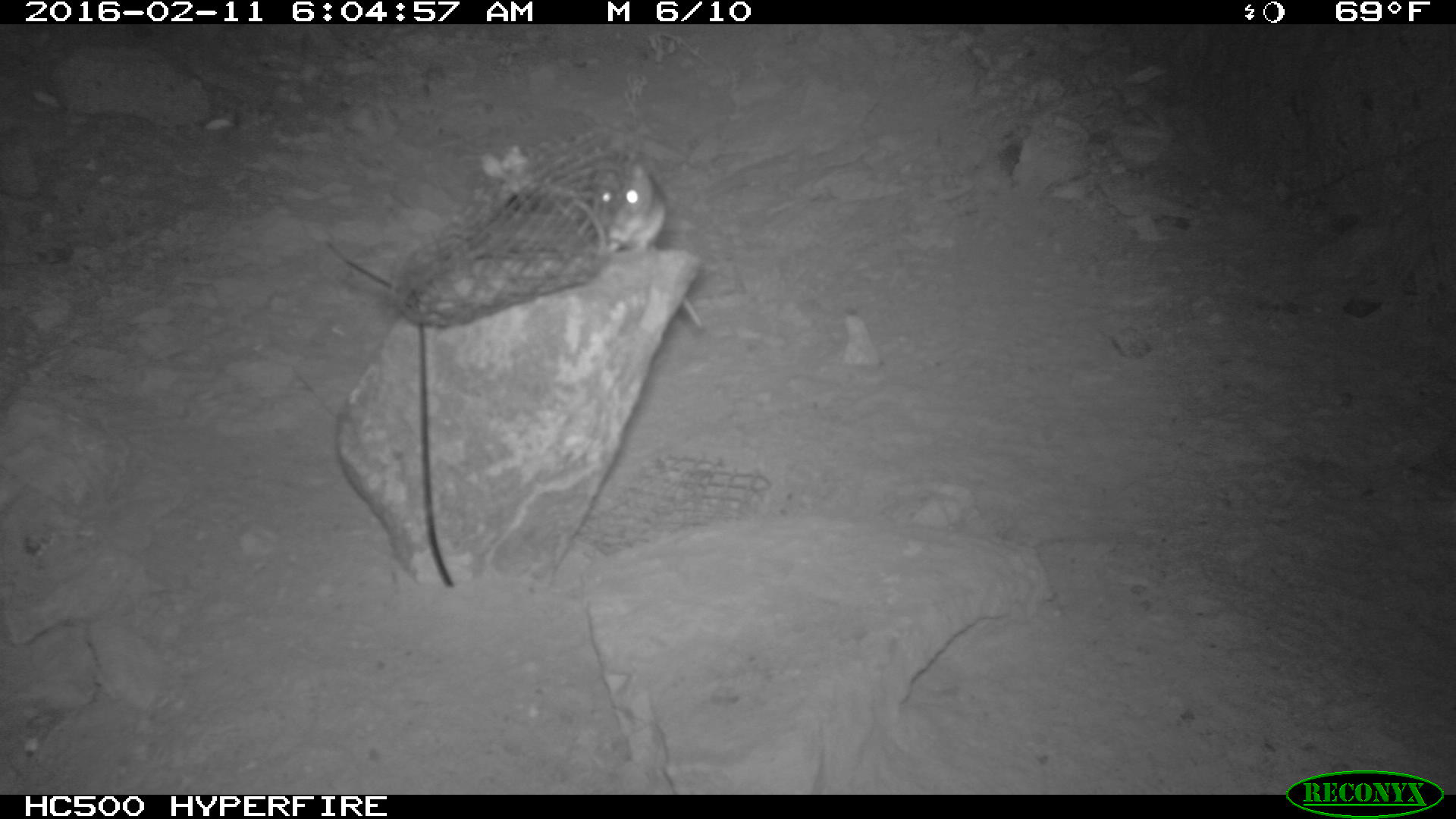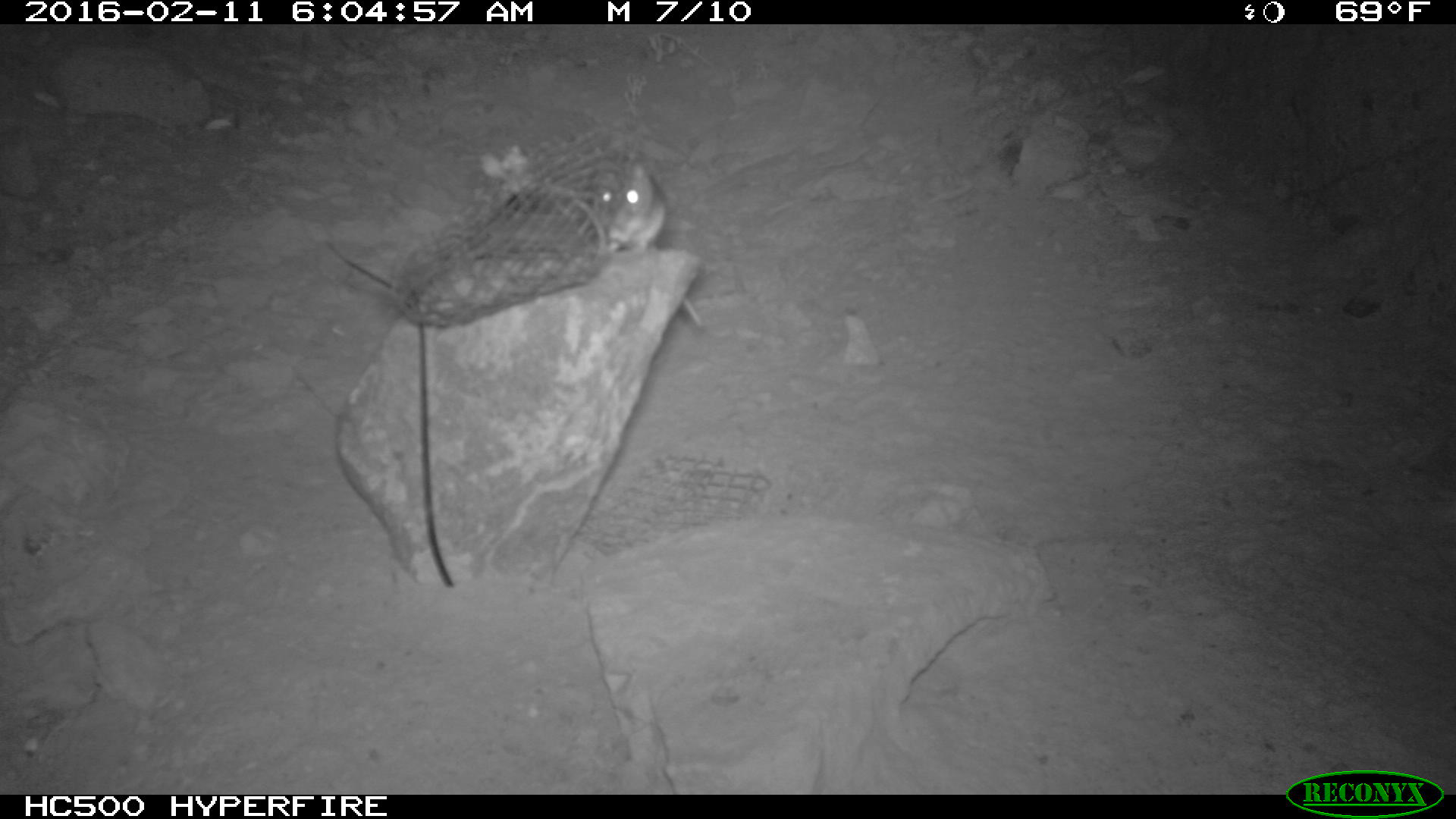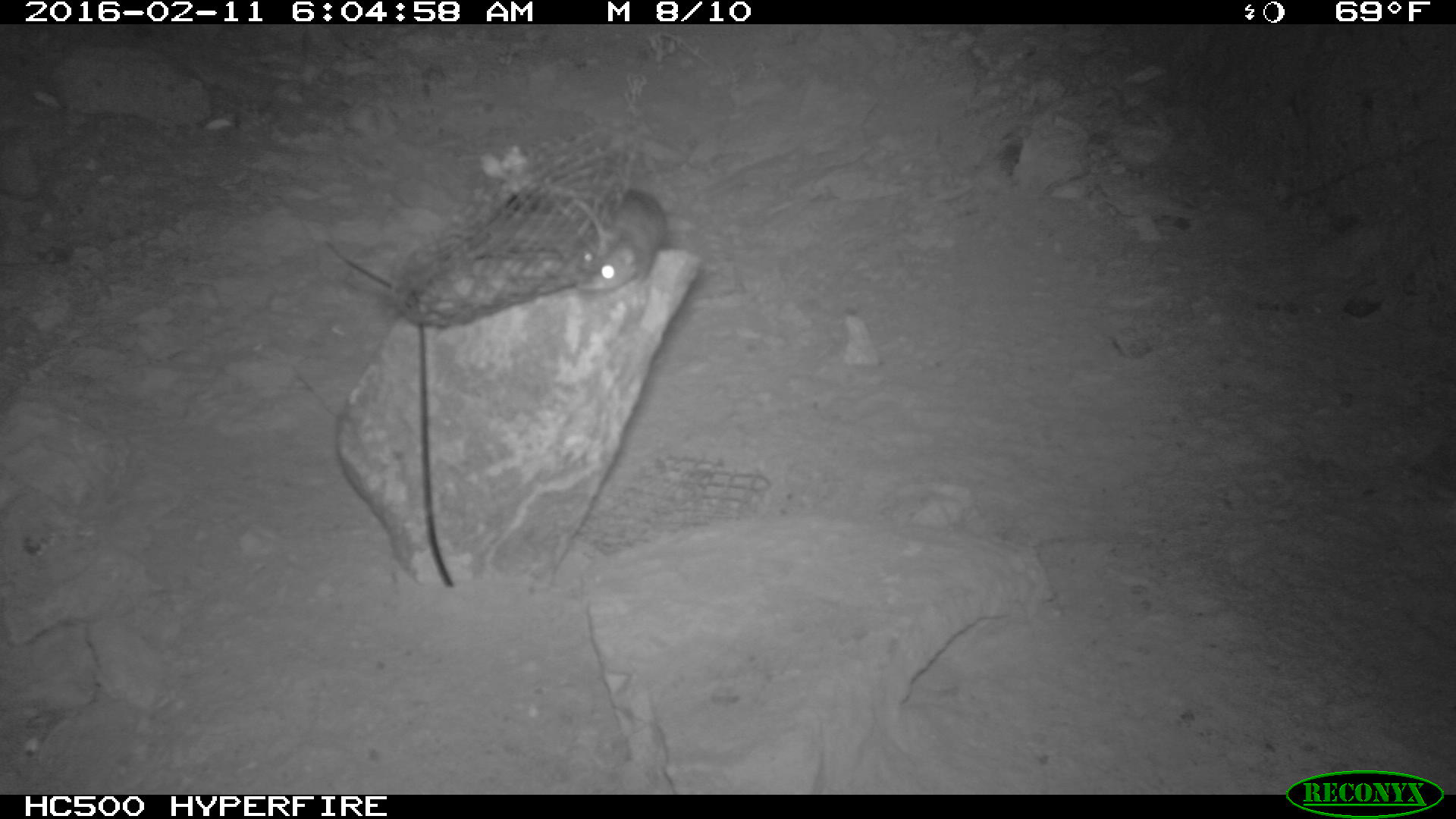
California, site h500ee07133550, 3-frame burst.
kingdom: Animalia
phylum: Chordata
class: Mammalia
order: Rodentia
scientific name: Rodentia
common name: rodent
Rodent (Rodentia).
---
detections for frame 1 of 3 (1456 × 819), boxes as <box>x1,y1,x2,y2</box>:
rodent: <box>588,149,702,328</box>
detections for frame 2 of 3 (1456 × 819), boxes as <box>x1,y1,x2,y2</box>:
rodent: <box>594,162,703,328</box>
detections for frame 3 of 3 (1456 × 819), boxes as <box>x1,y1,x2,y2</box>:
rodent: <box>561,184,670,299</box>